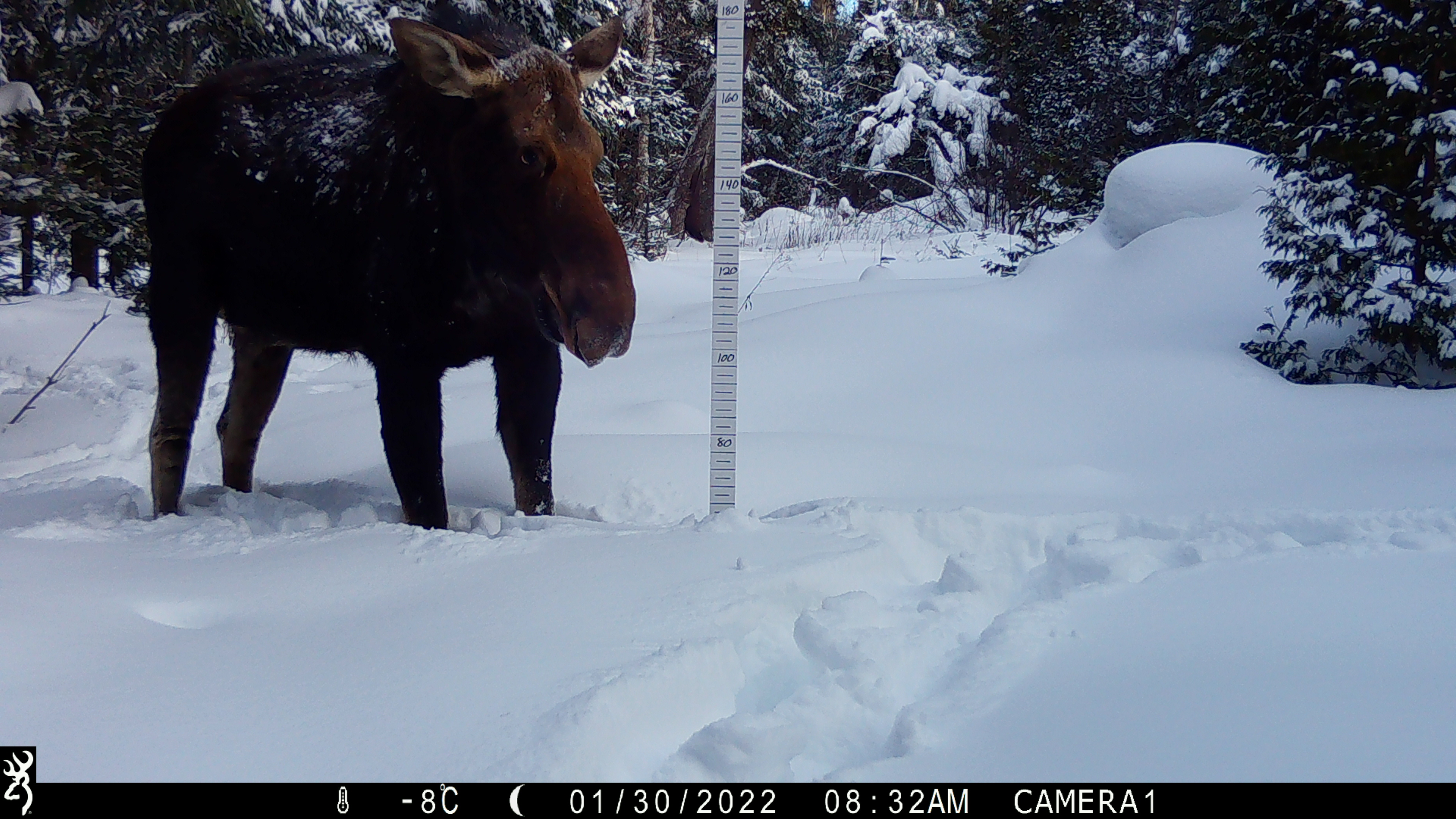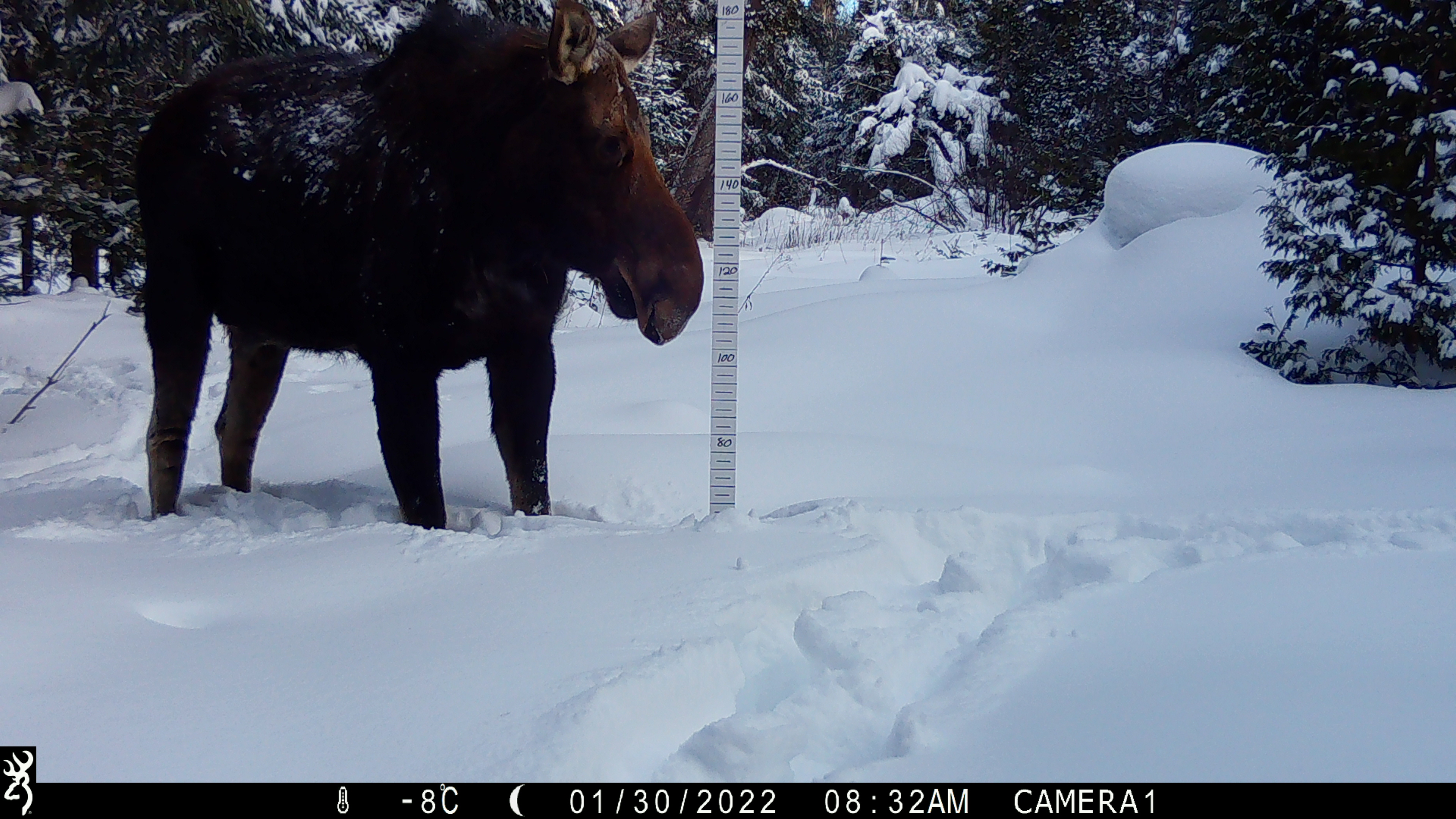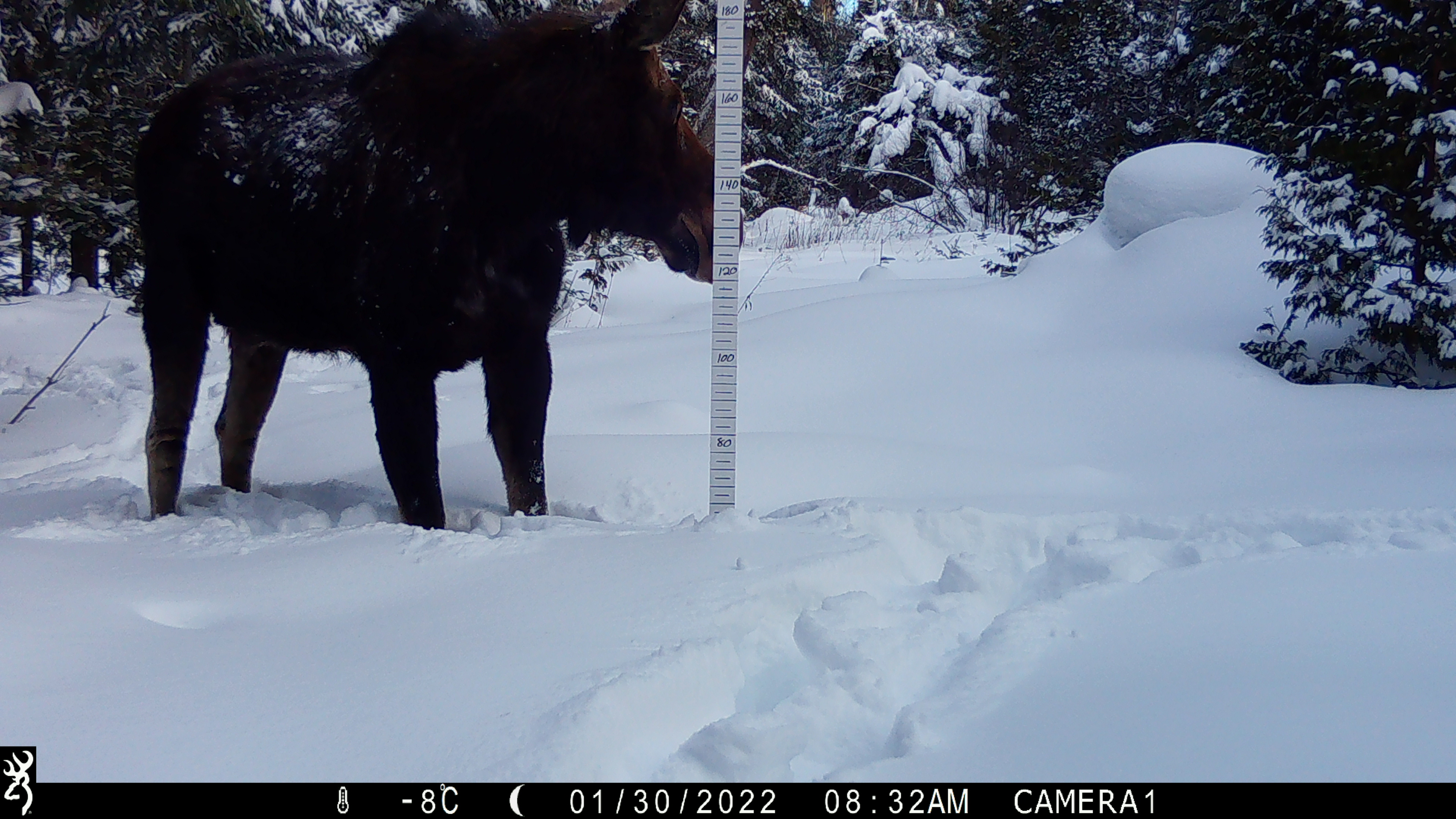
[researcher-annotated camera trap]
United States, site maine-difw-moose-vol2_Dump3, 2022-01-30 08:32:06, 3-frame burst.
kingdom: Animalia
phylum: Chordata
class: Mammalia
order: Artiodactyla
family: Cervidae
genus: Alces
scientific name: Alces alces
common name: moose